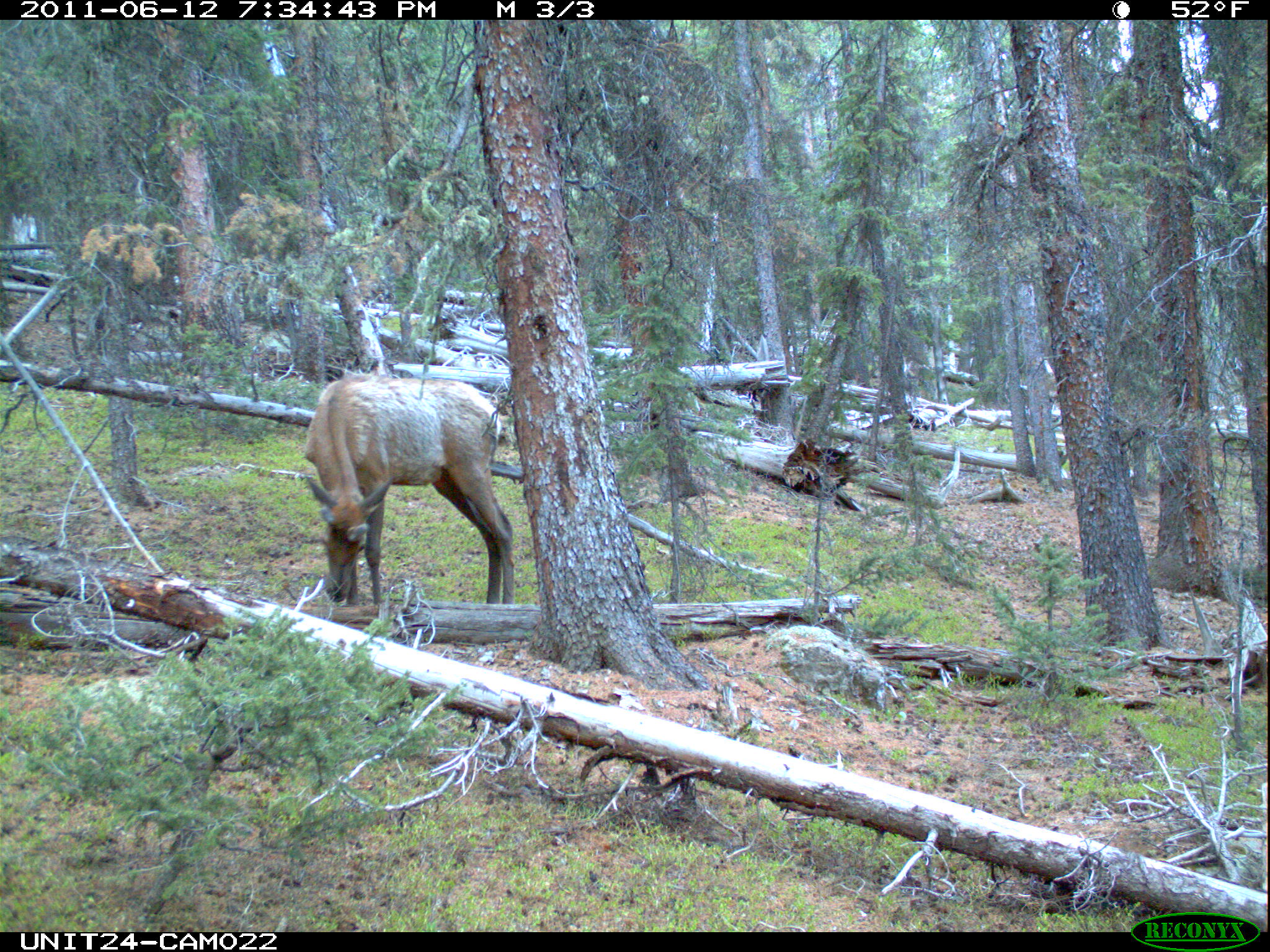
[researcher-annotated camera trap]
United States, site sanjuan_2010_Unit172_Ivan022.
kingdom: Animalia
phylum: Chordata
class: Mammalia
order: Artiodactyla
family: Cervidae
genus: Cervus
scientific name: Cervus elaphus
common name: red deer